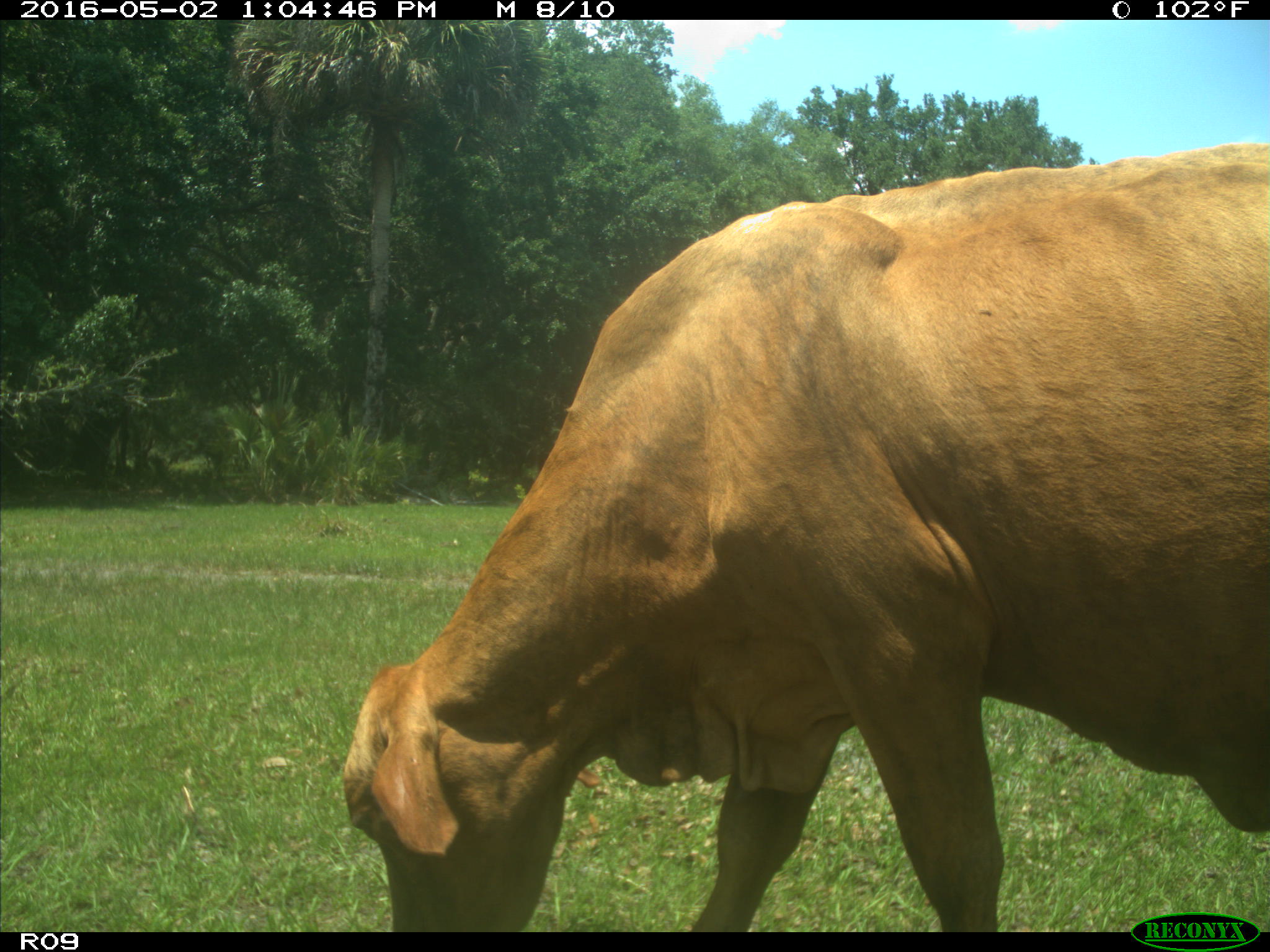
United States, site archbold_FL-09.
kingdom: Animalia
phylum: Chordata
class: Mammalia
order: Artiodactyla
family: Bovidae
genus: Bos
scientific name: Bos taurus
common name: domestic cow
Bos taurus (domestic cow).